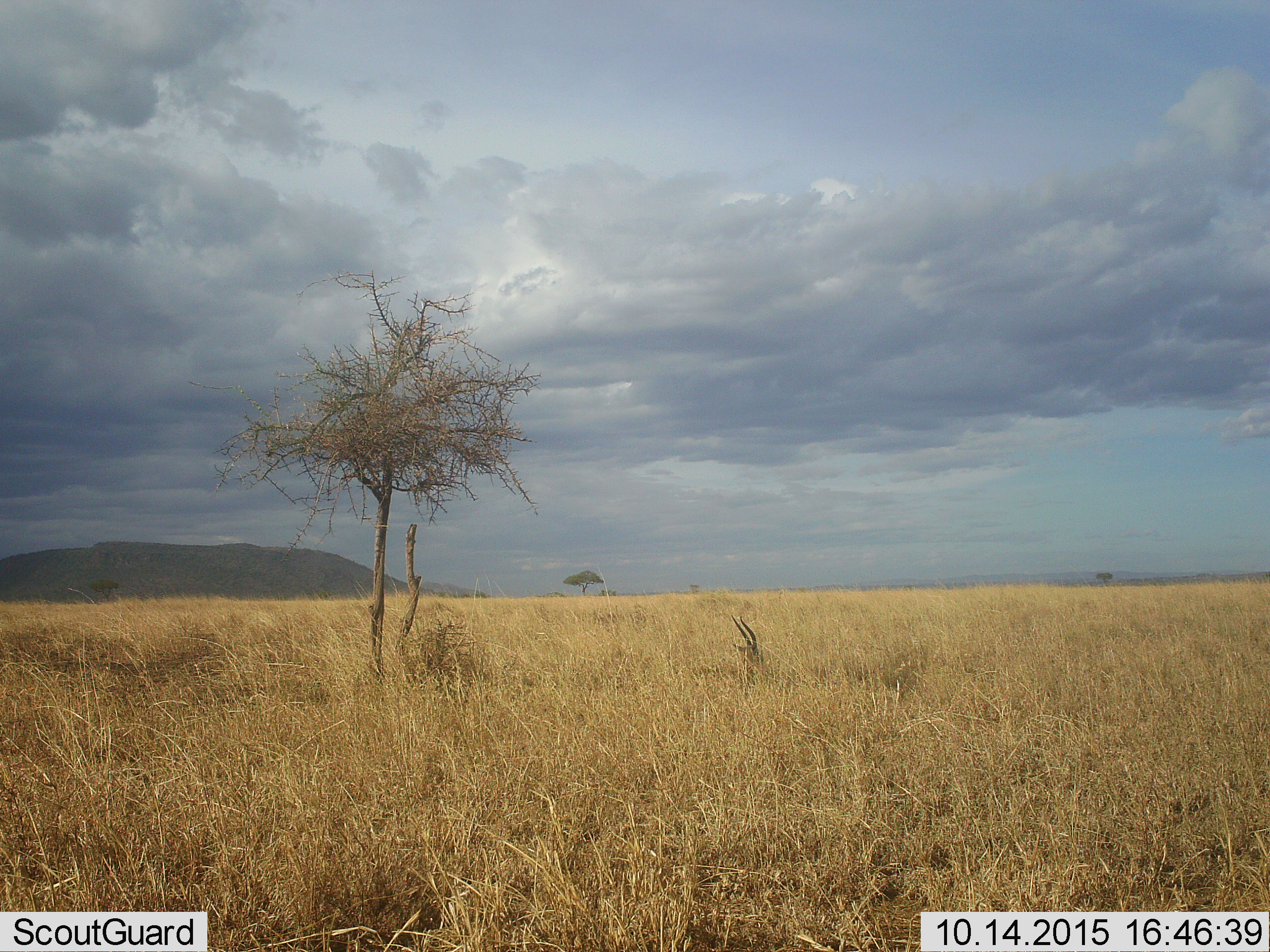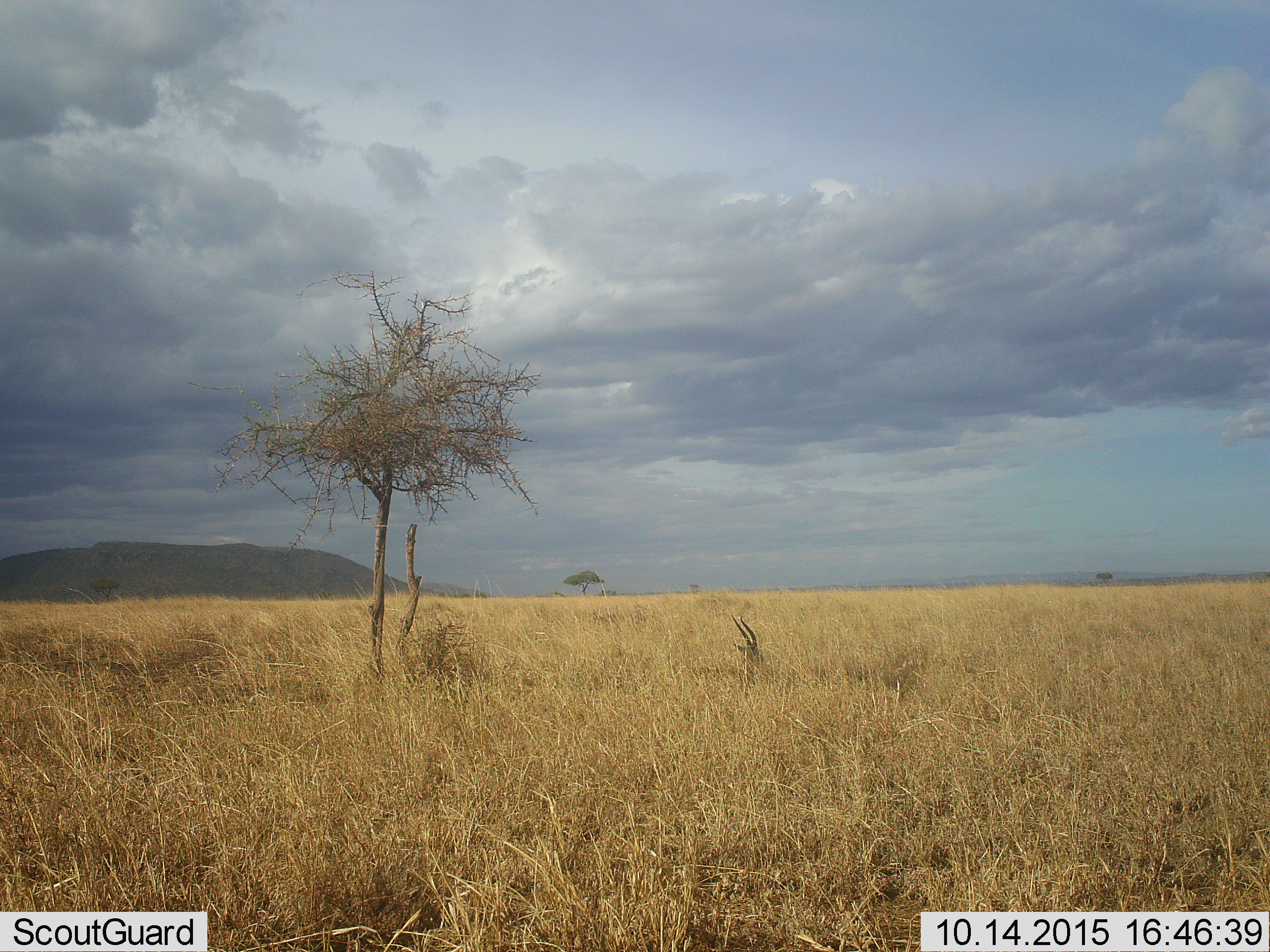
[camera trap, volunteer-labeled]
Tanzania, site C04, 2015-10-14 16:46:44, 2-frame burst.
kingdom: Animalia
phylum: Chordata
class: Mammalia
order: Artiodactyla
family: Bovidae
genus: Eudorcas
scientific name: Eudorcas thomsonii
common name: thomson's gazelle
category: gazellethomsons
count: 1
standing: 20%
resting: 80%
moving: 0%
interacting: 0%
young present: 0%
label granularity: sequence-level